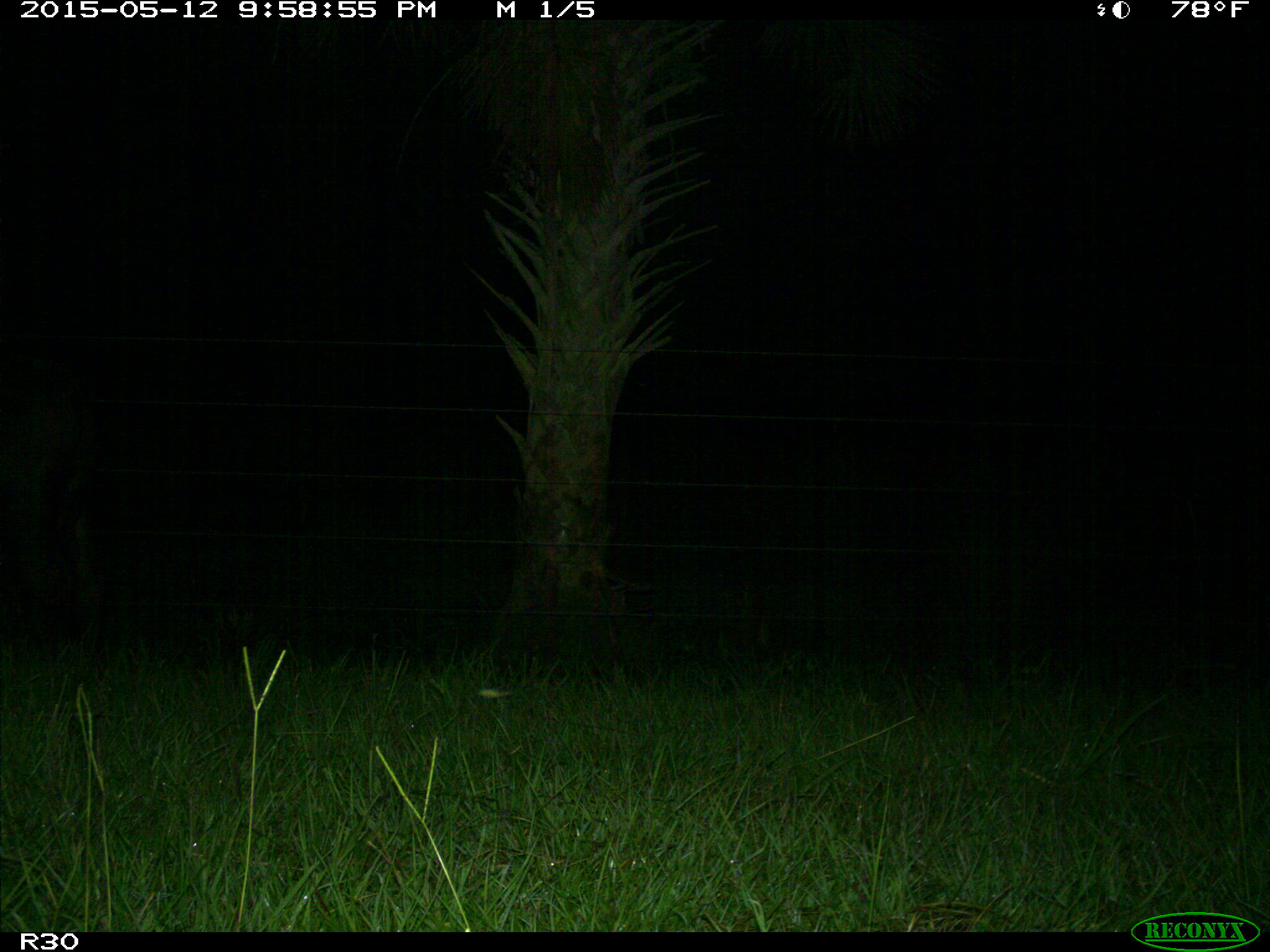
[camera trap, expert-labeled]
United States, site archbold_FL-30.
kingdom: Animalia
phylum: Chordata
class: Mammalia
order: Artiodactyla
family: Bovidae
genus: Bos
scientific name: Bos taurus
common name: domestic cow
Bos taurus (domestic cow).